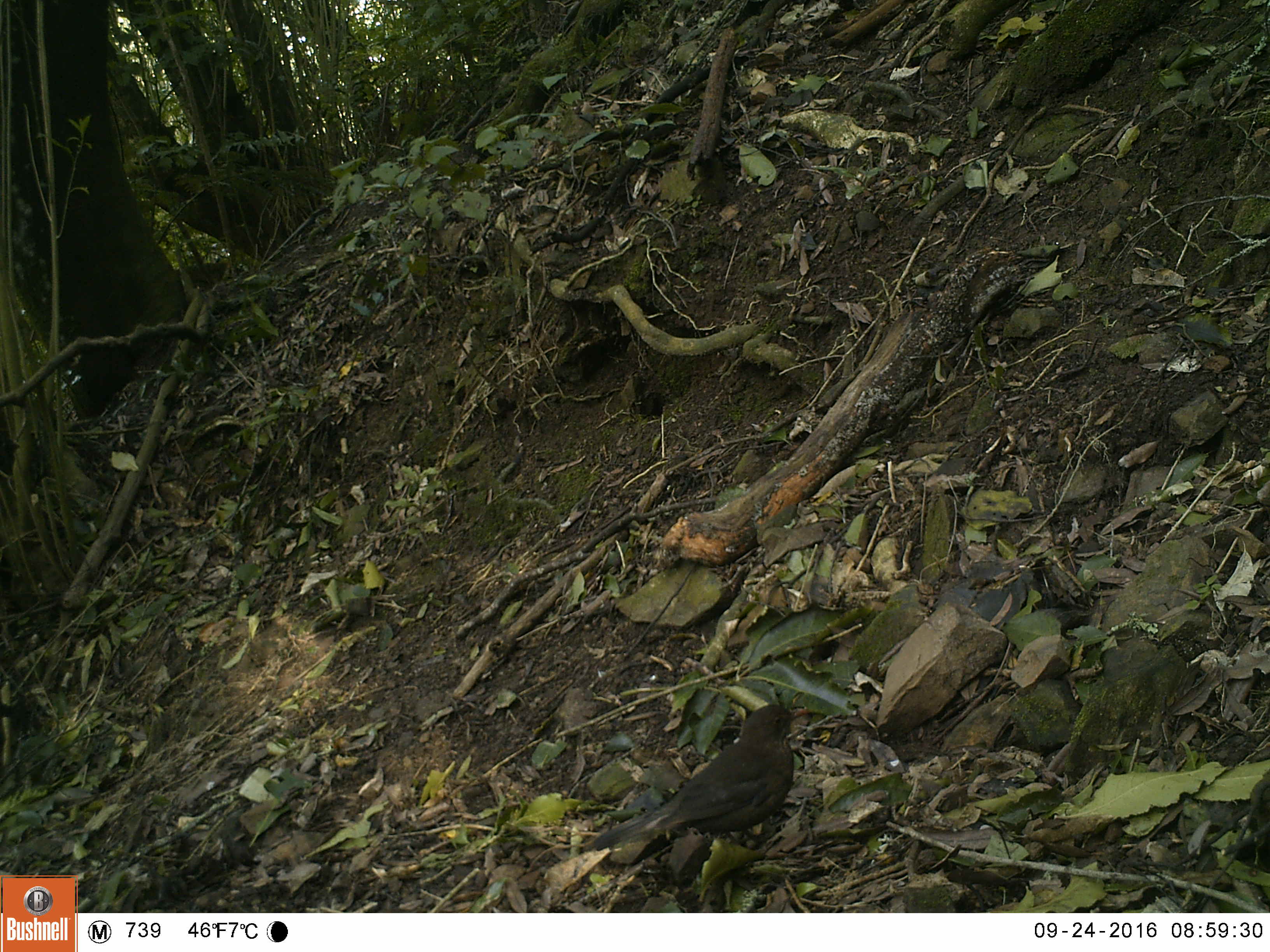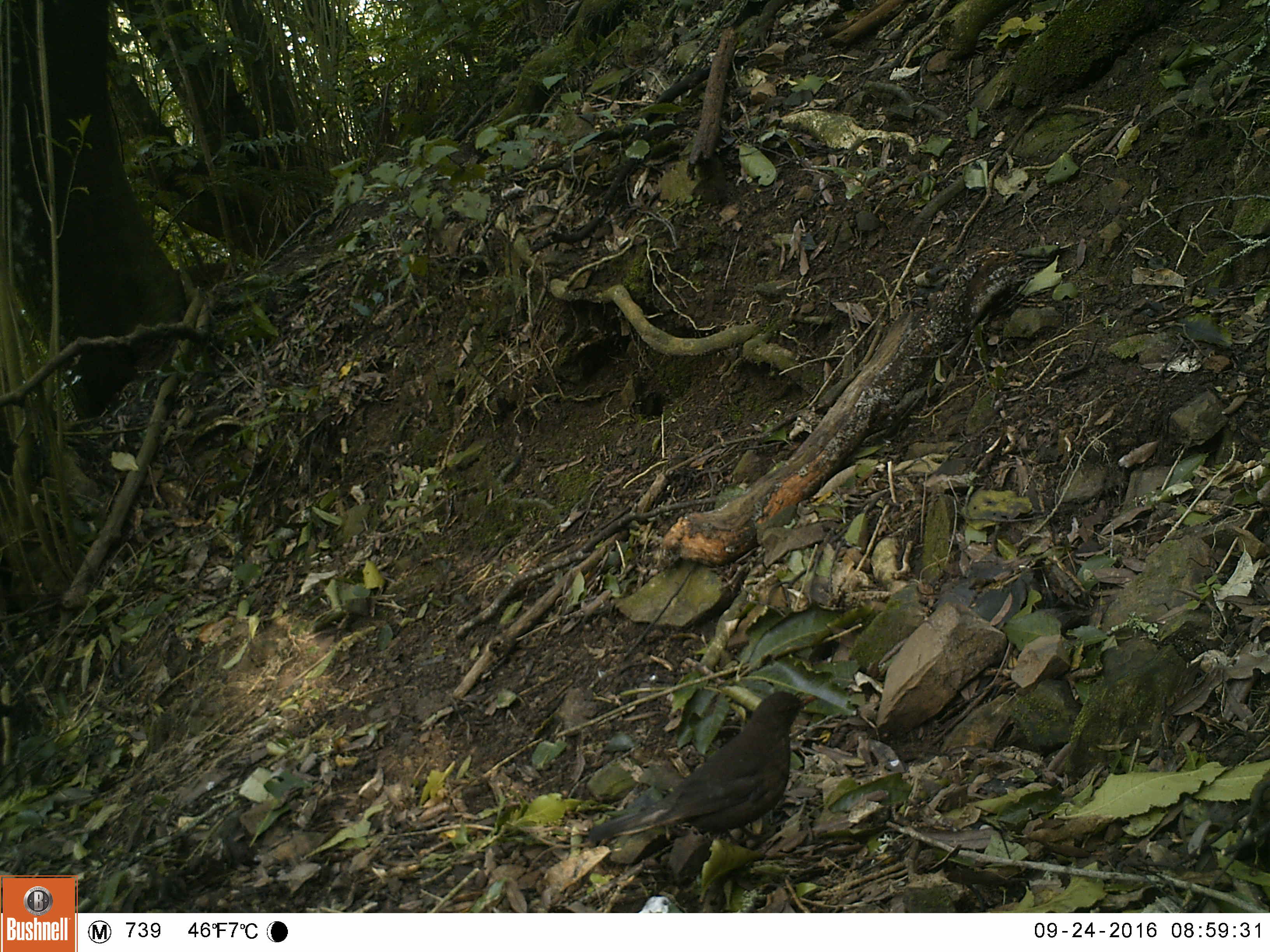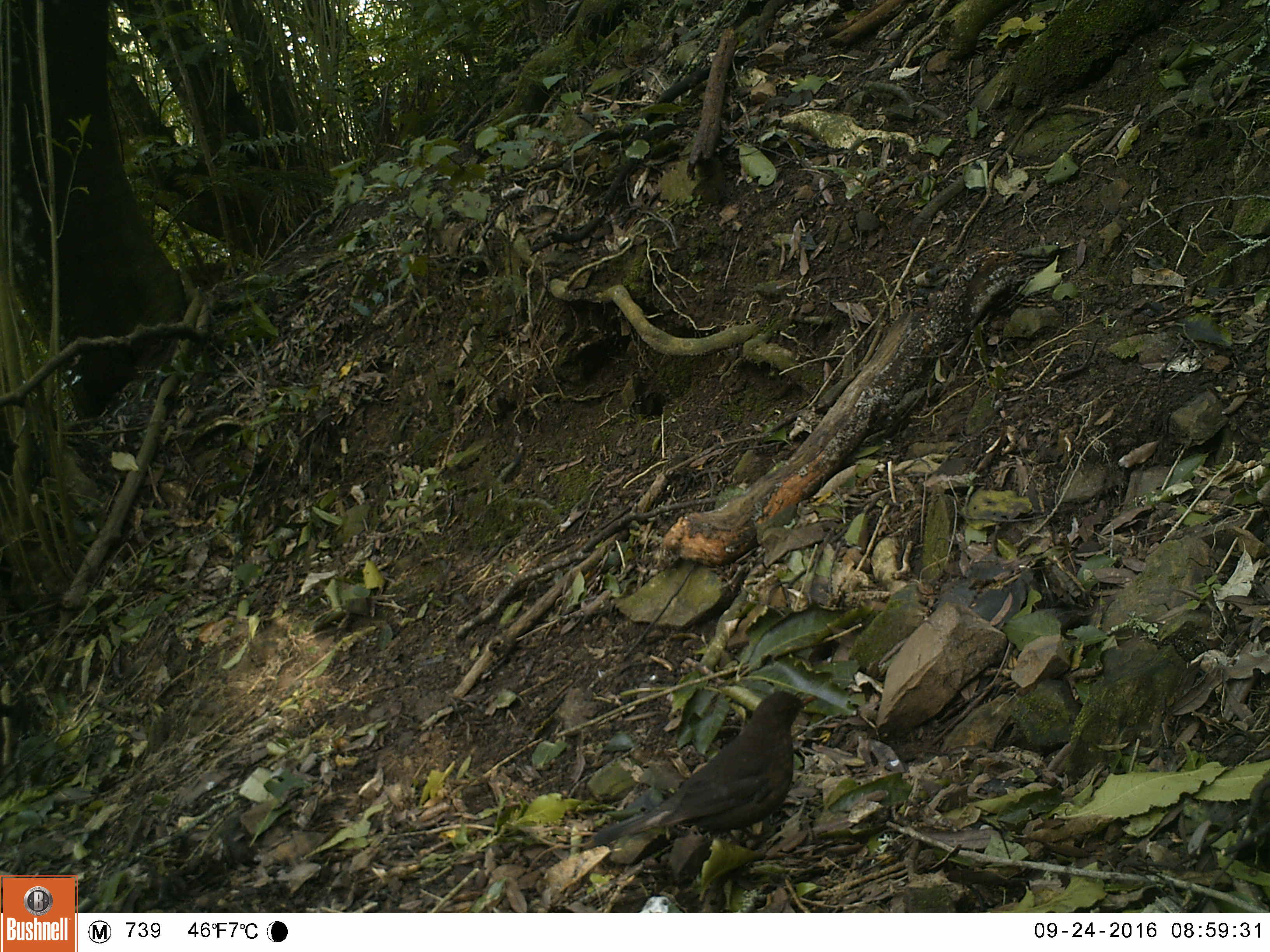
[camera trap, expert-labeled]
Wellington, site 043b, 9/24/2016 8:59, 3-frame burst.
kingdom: Animalia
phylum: Chordata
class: Aves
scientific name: Aves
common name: bird